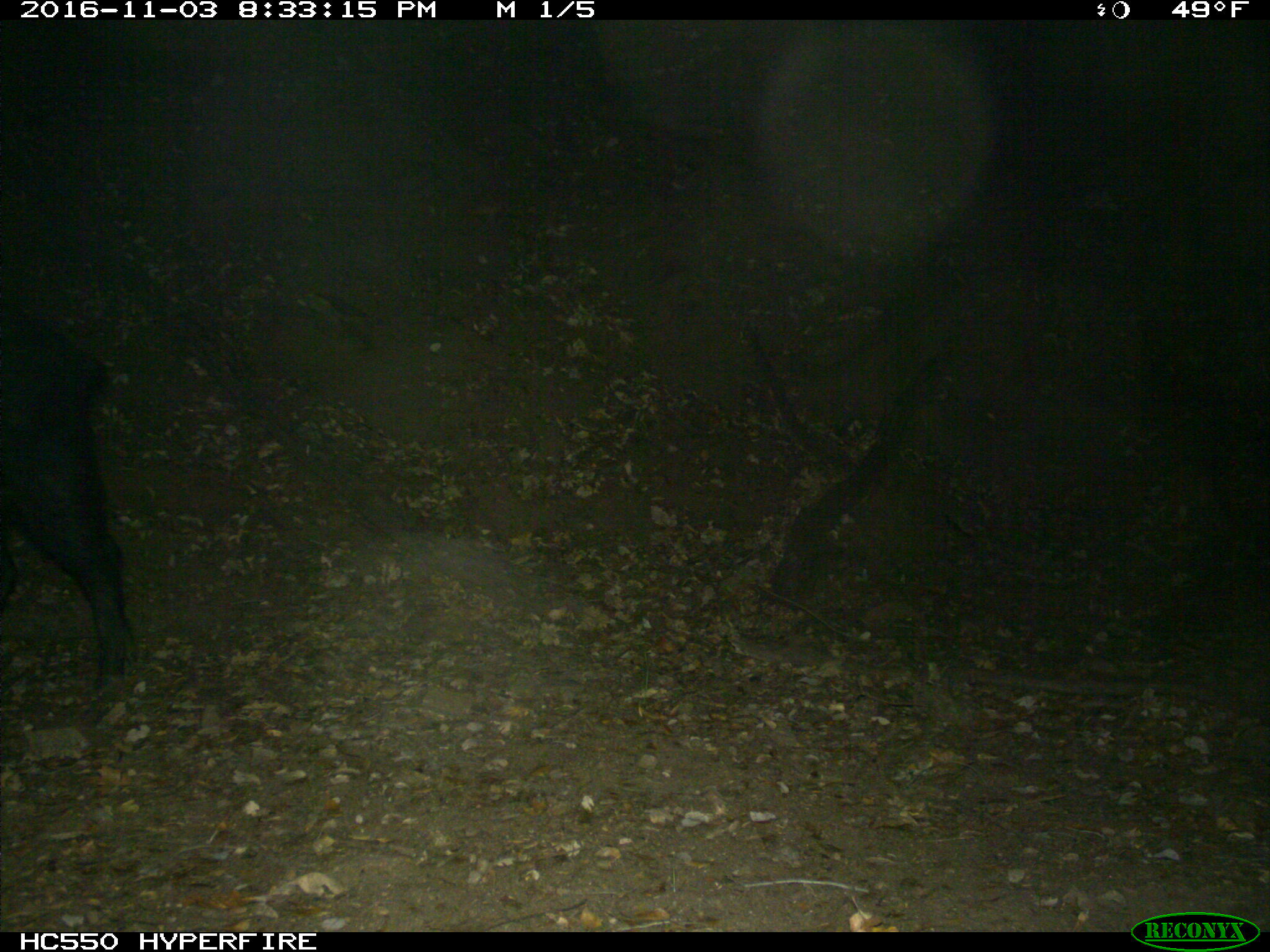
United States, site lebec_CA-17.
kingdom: Animalia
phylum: Chordata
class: Mammalia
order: Artiodactyla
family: Suidae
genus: Sus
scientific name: Sus scrofa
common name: wild boar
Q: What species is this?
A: Sus scrofa (wild boar).